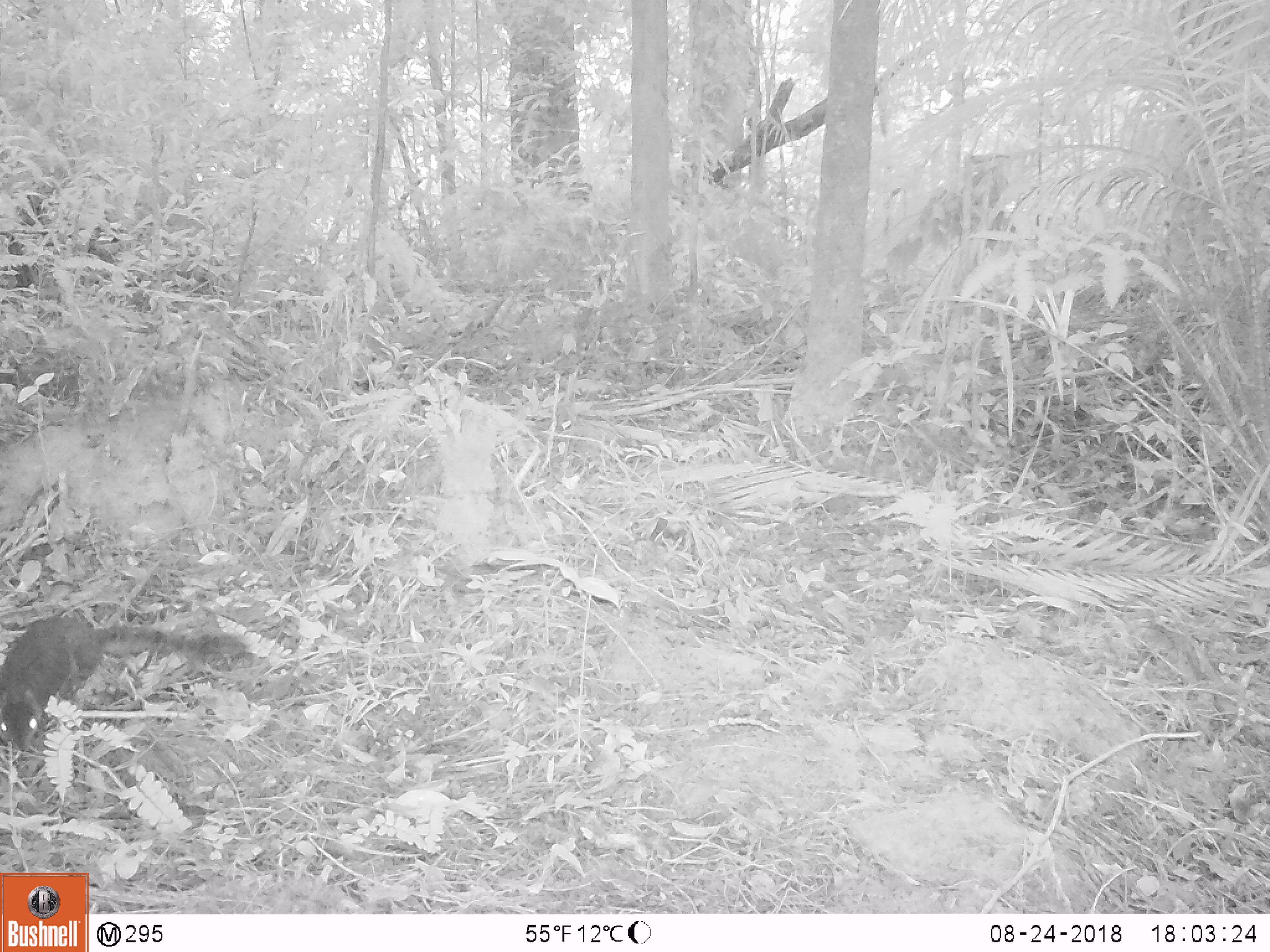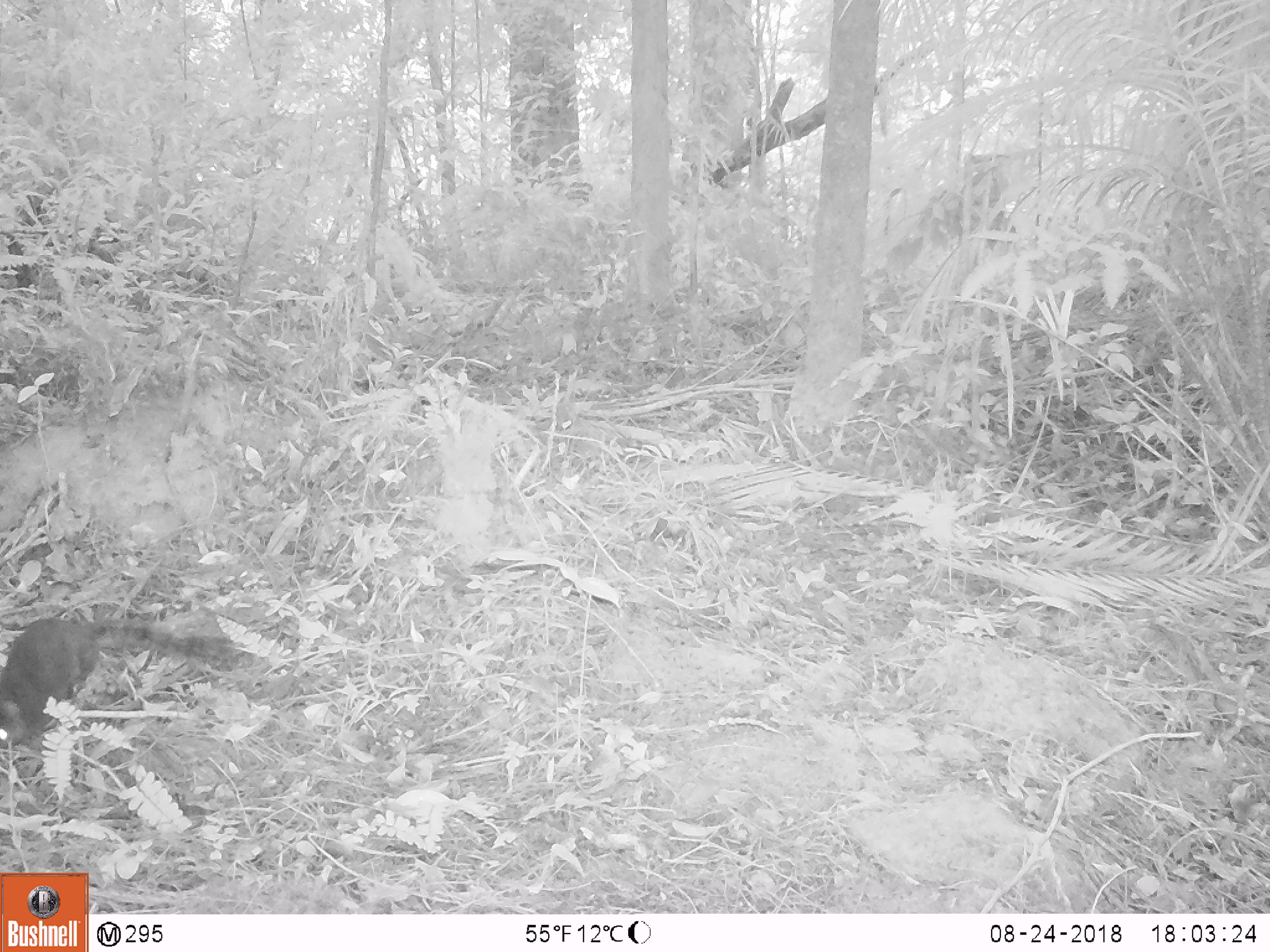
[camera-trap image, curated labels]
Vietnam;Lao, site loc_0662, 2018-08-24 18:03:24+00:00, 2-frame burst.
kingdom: Animalia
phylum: Chordata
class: Mammalia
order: Rodentia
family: Sciuridae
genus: Dremomys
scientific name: Dremomys rufigenis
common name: red-cheeked squirrel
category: red cheeked squirrel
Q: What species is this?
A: Red cheeked squirrel (red-cheeked squirrel) (Dremomys rufigenis).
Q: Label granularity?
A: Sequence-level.